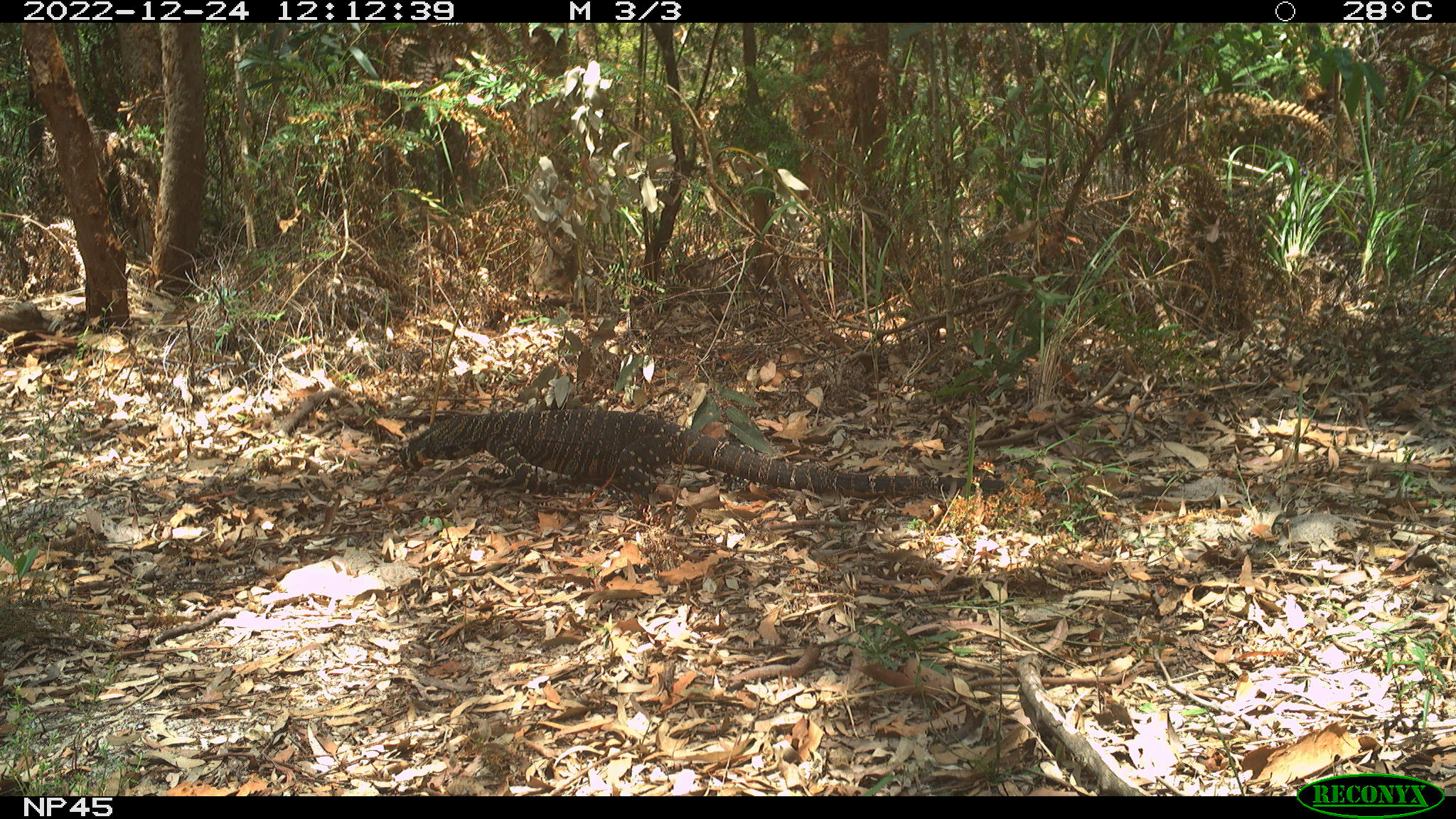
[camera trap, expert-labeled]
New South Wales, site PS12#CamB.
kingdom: Animalia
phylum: Chordata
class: Reptilia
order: Squamata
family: Varanidae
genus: Varanus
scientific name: Varanus varius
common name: lace monitor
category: goanna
Goanna (lace monitor) (Varanus varius).